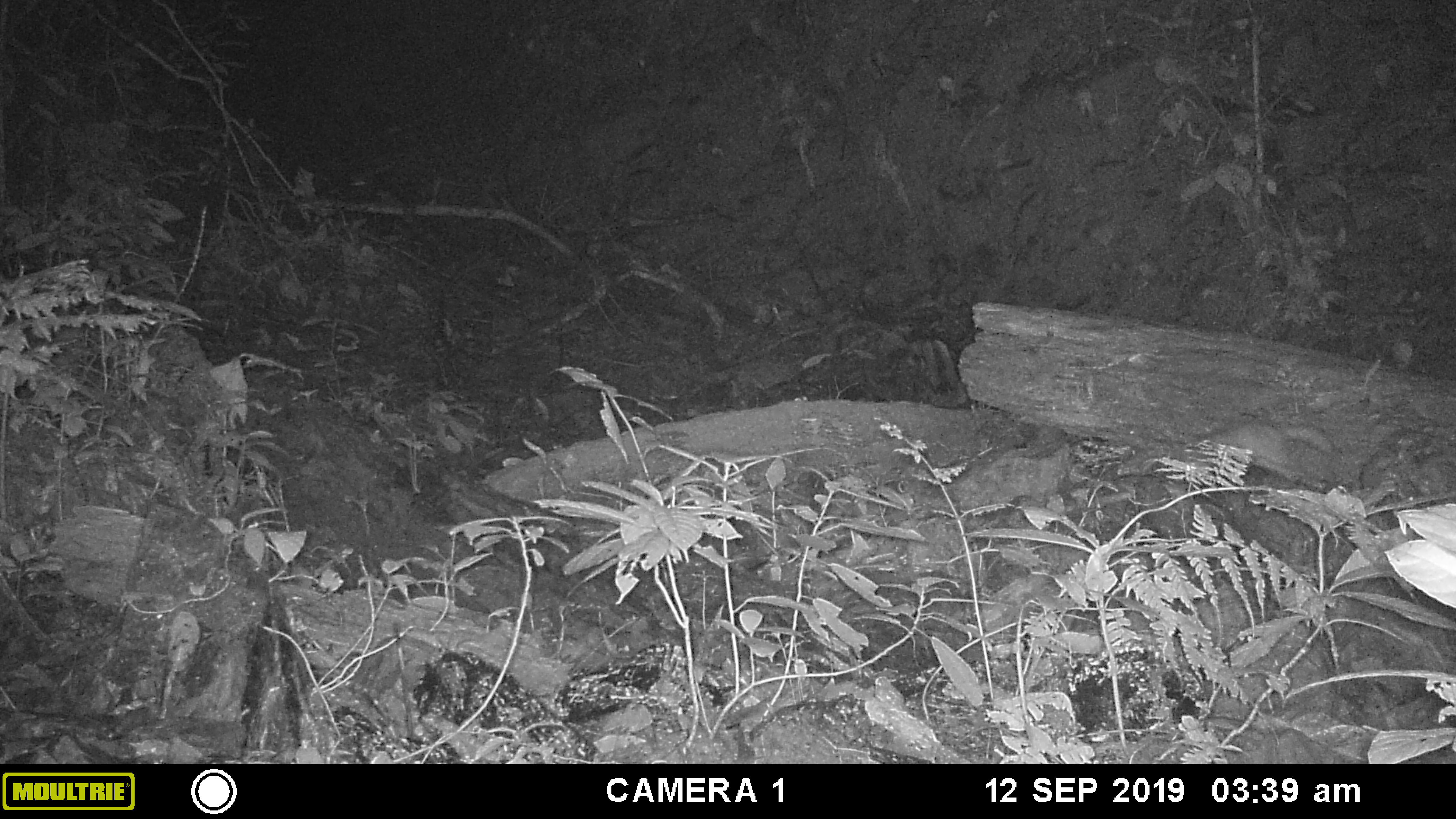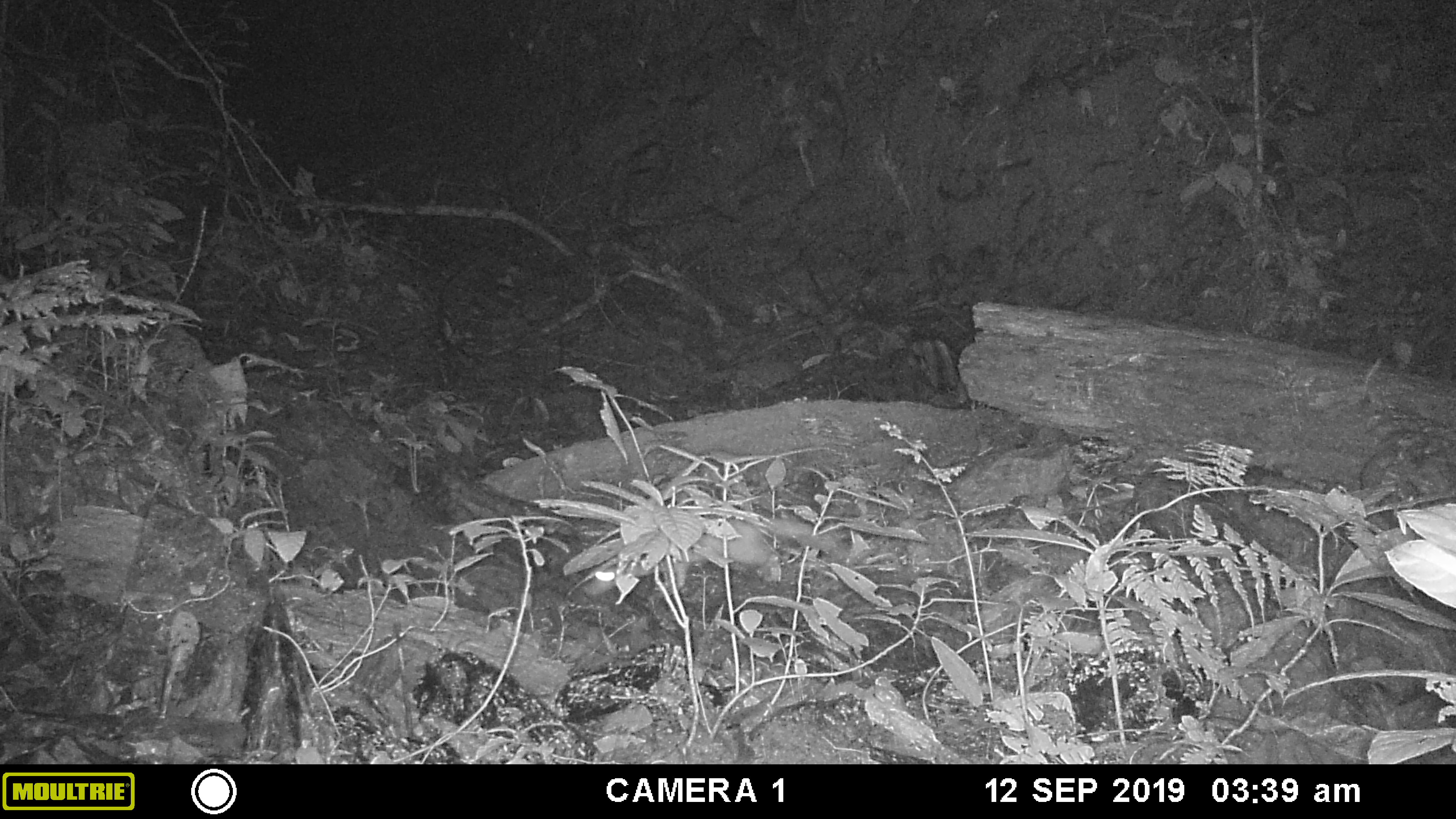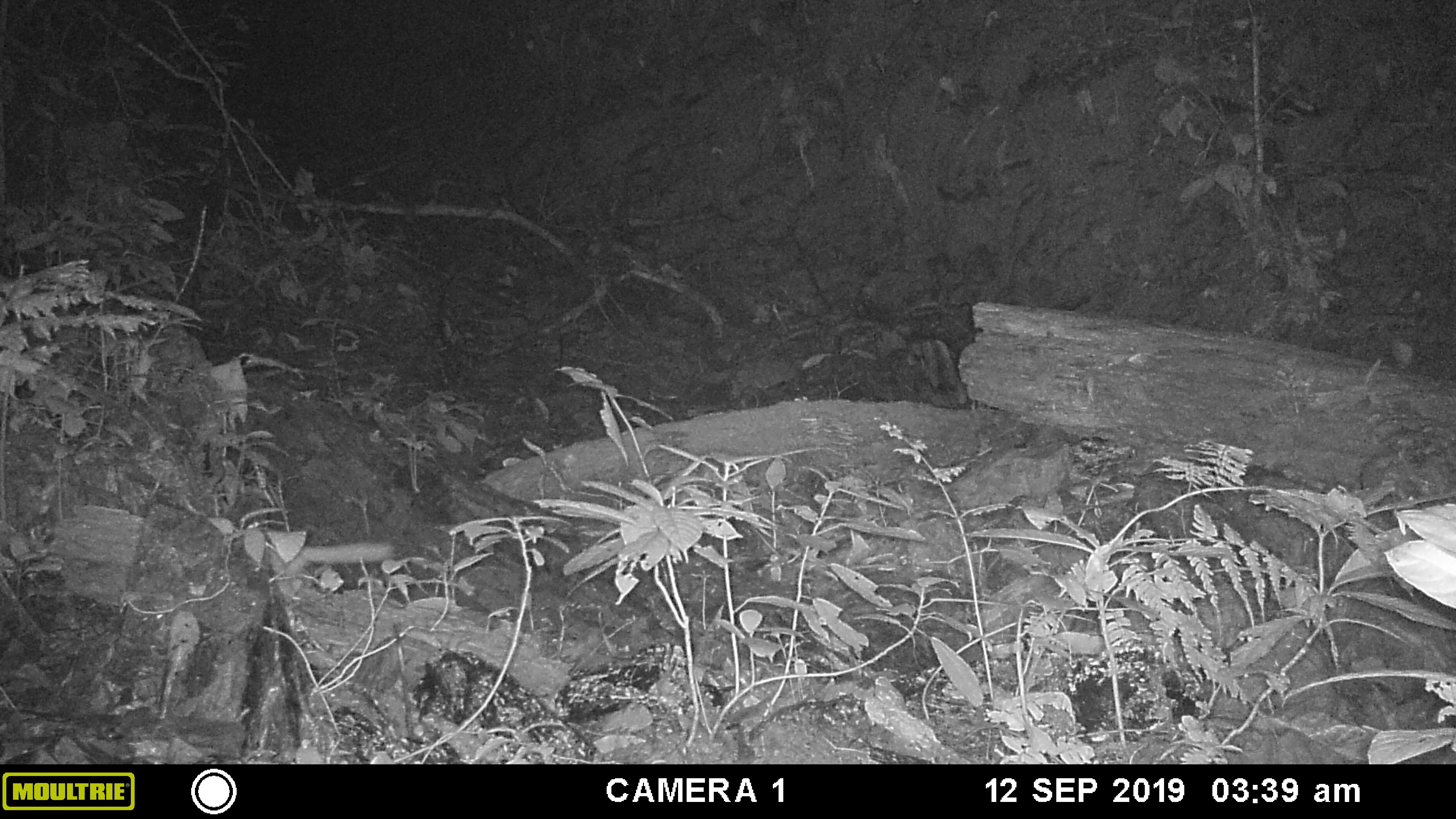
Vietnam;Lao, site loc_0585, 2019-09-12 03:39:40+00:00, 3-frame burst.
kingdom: Animalia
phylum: Chordata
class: Mammalia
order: Carnivora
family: Mustelidae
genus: Melogale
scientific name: Melogale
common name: ferret badger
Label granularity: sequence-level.